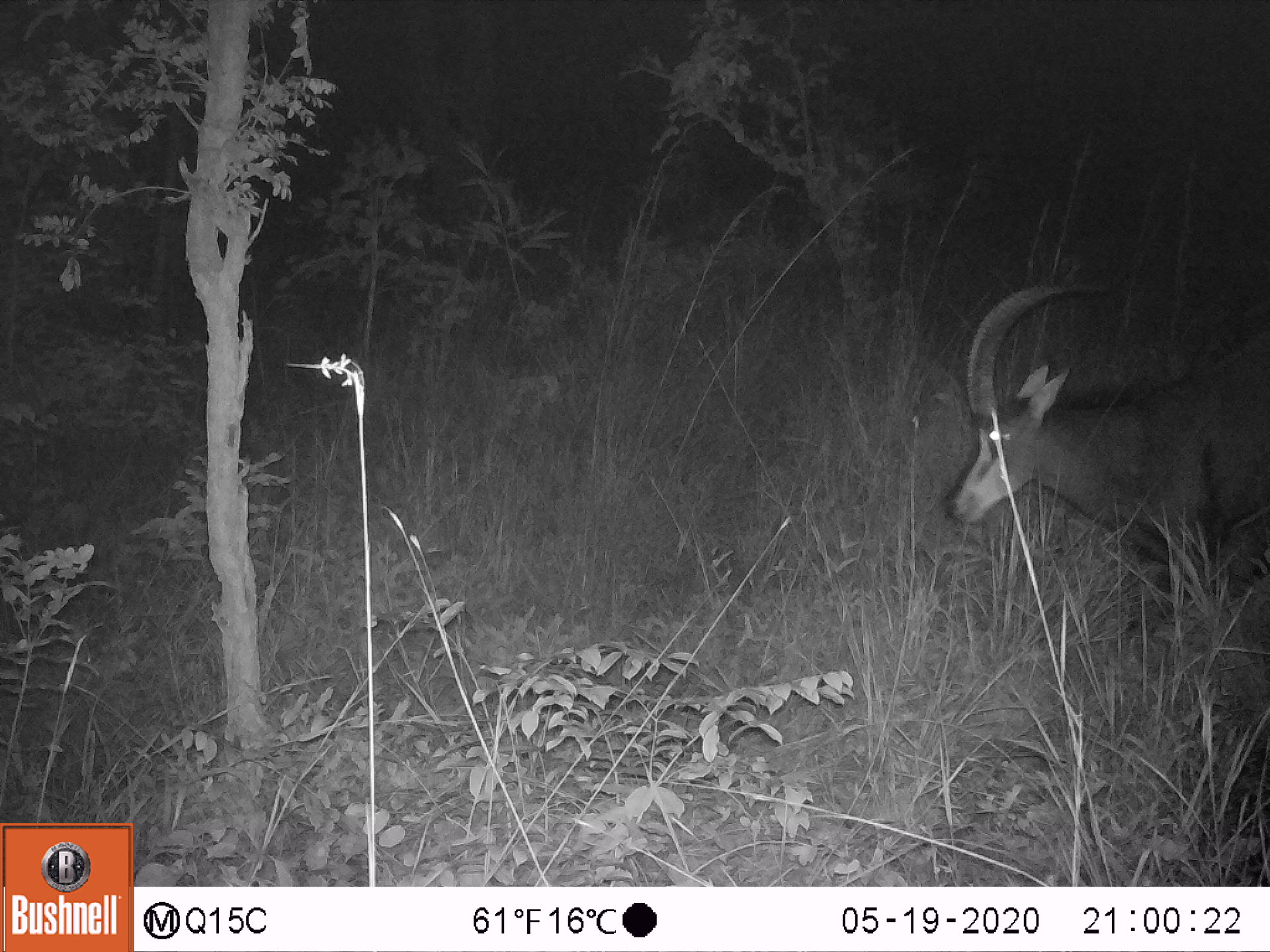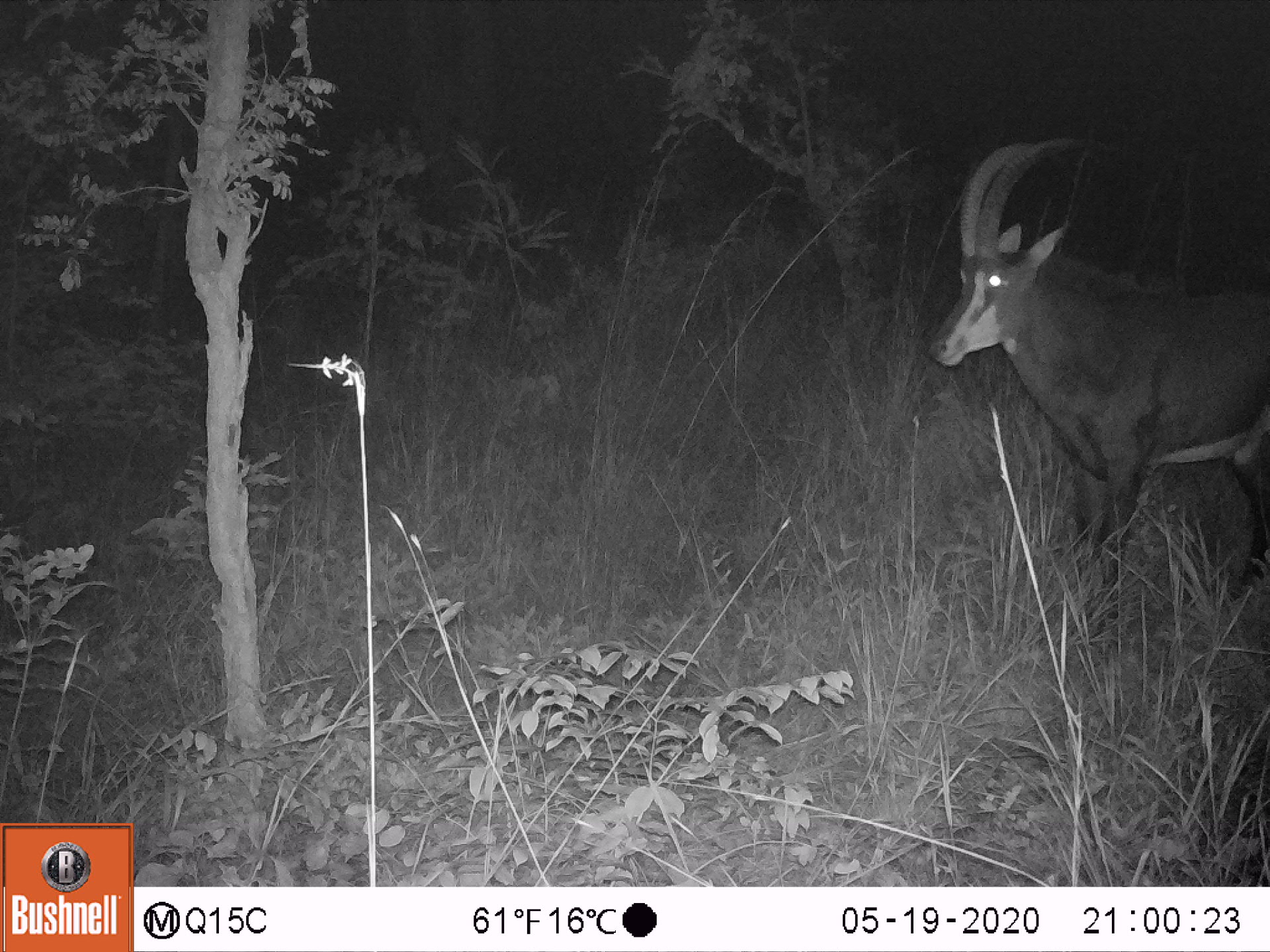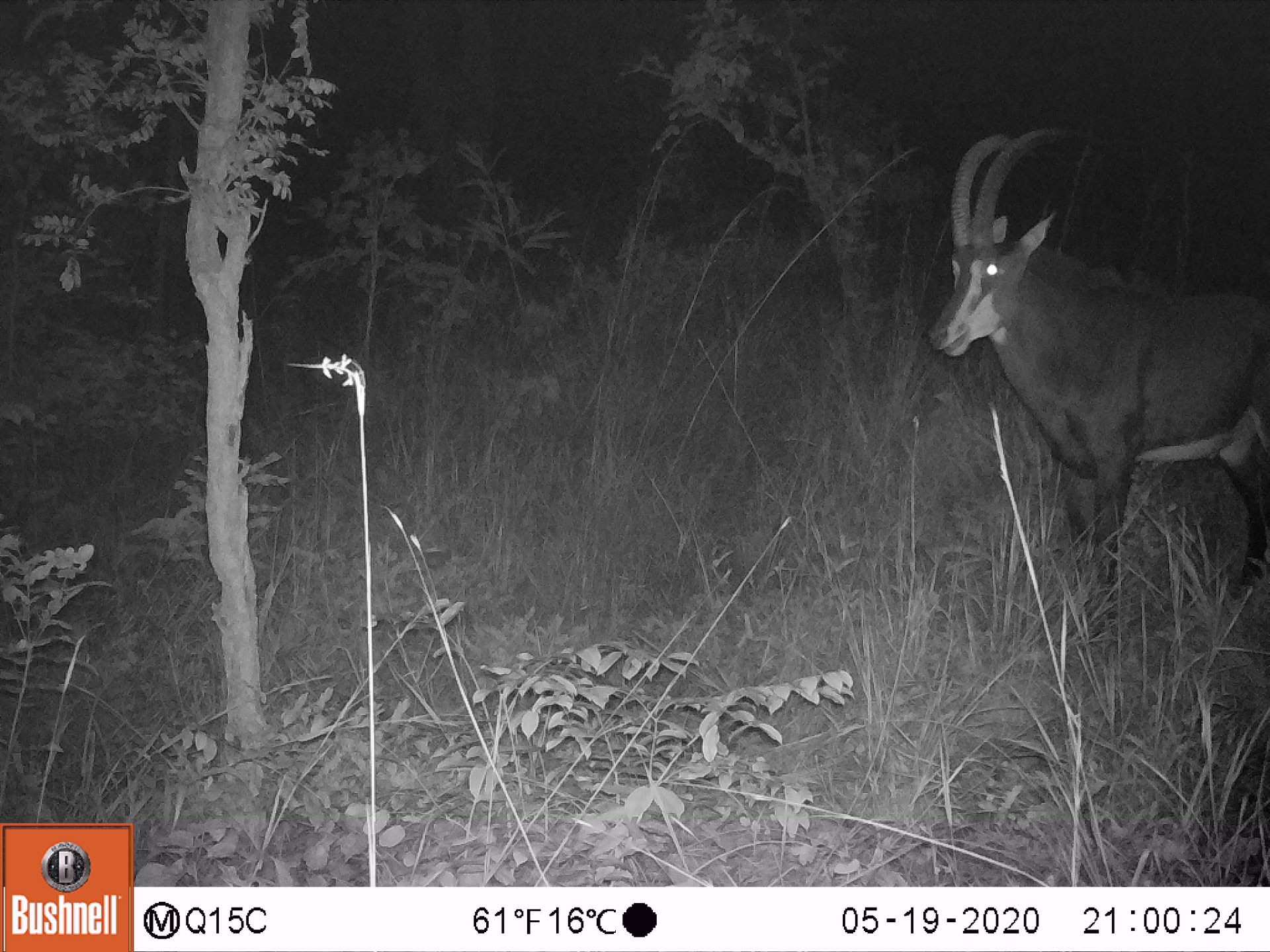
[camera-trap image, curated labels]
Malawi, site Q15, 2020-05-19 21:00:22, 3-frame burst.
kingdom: Animalia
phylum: Chordata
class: Mammalia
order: Artiodactyla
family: Bovidae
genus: Hippotragus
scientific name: Hippotragus niger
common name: sable antelope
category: sable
Sable (sable antelope) (Hippotragus niger), count 1.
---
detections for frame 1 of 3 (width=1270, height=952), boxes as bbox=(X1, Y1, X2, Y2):
sable: bbox=(926, 268, 1265, 613)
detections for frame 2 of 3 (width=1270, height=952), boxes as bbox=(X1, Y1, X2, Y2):
sable: bbox=(927, 130, 1270, 592)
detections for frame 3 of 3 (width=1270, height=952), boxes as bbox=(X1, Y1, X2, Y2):
sable: bbox=(926, 121, 1263, 594)